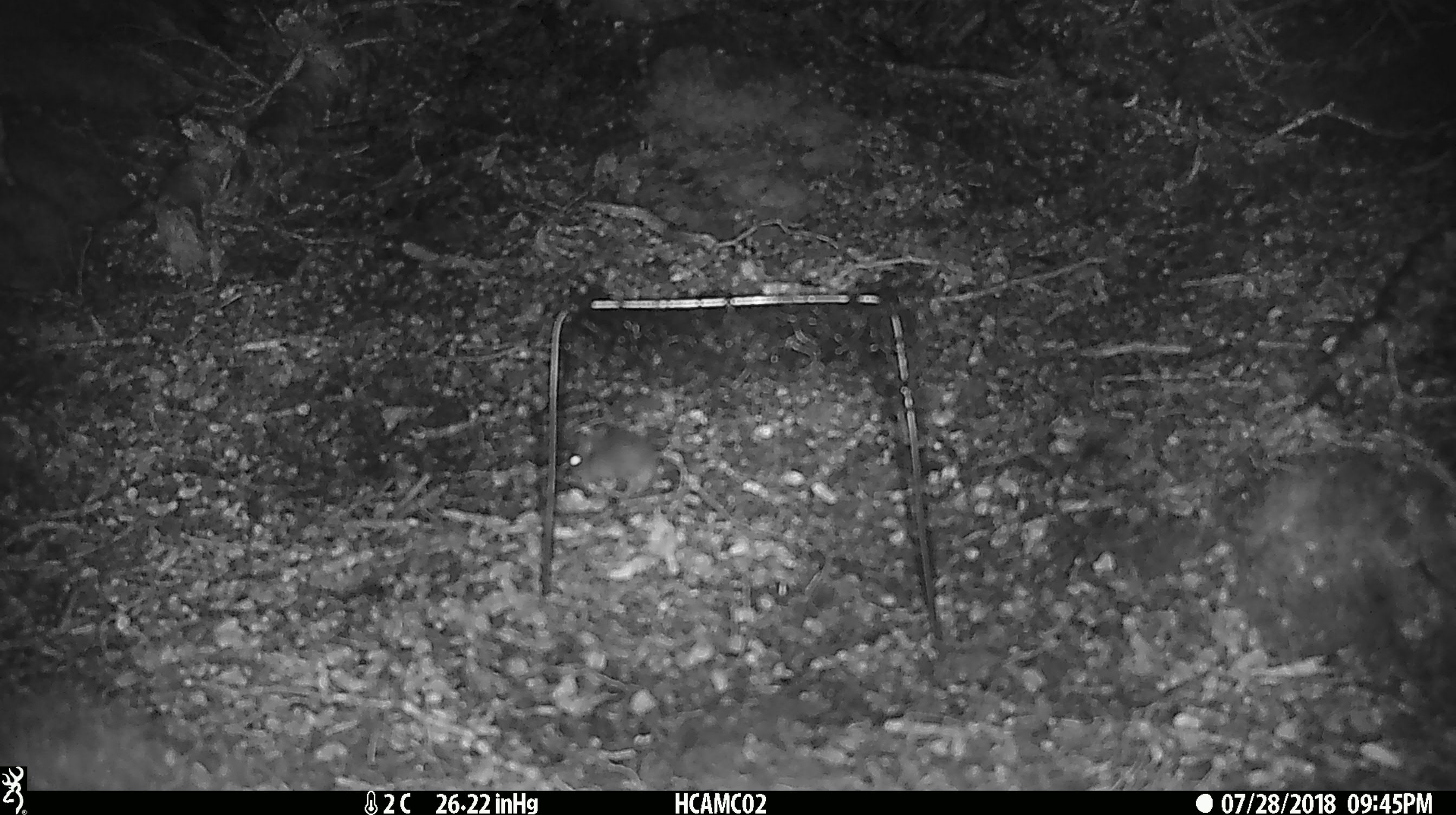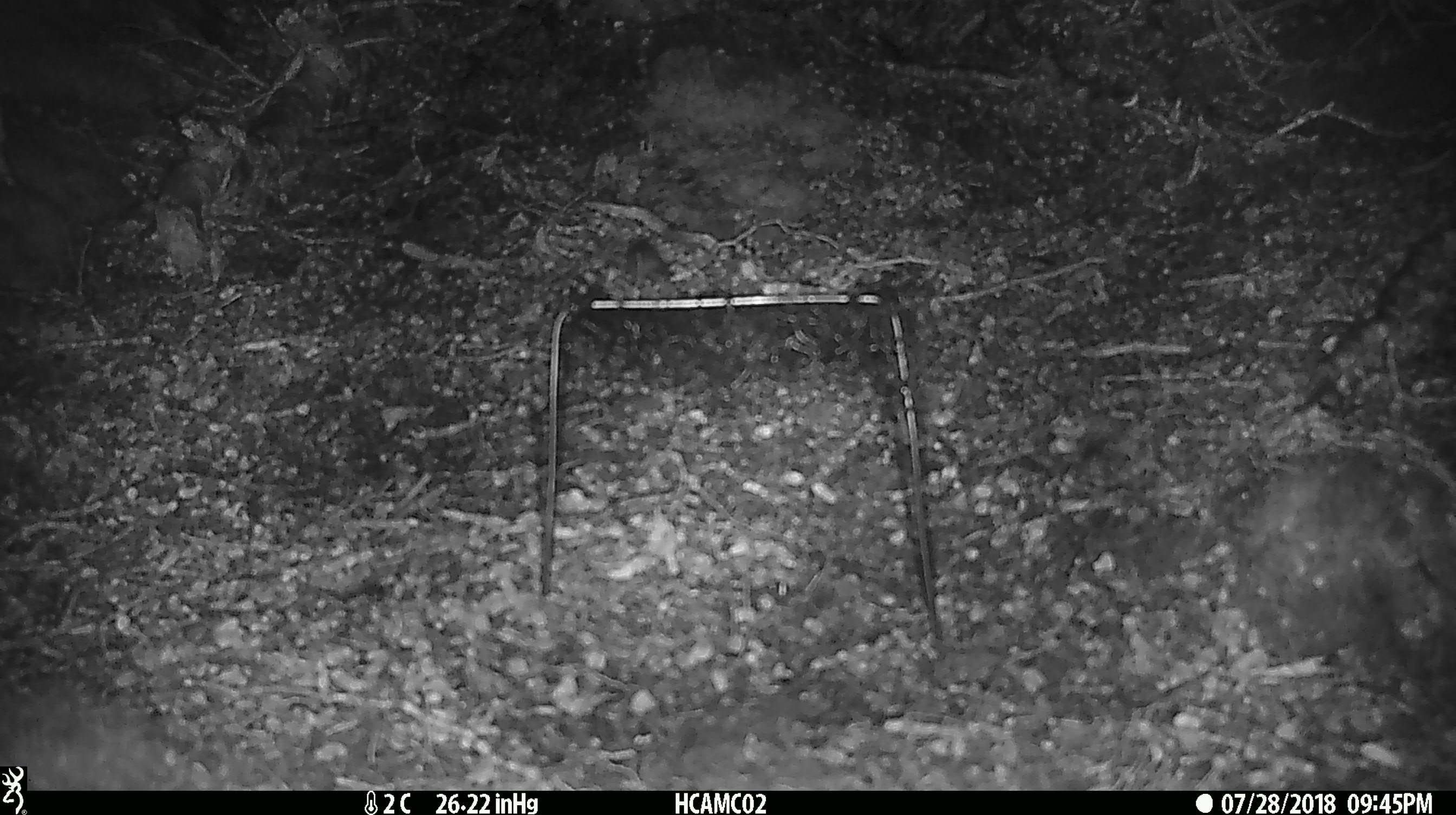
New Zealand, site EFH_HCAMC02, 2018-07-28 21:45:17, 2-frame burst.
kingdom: Animalia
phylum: Chordata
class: Mammalia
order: Rodentia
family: Muridae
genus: Mus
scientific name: Mus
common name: mouse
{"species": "mouse (Mus)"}